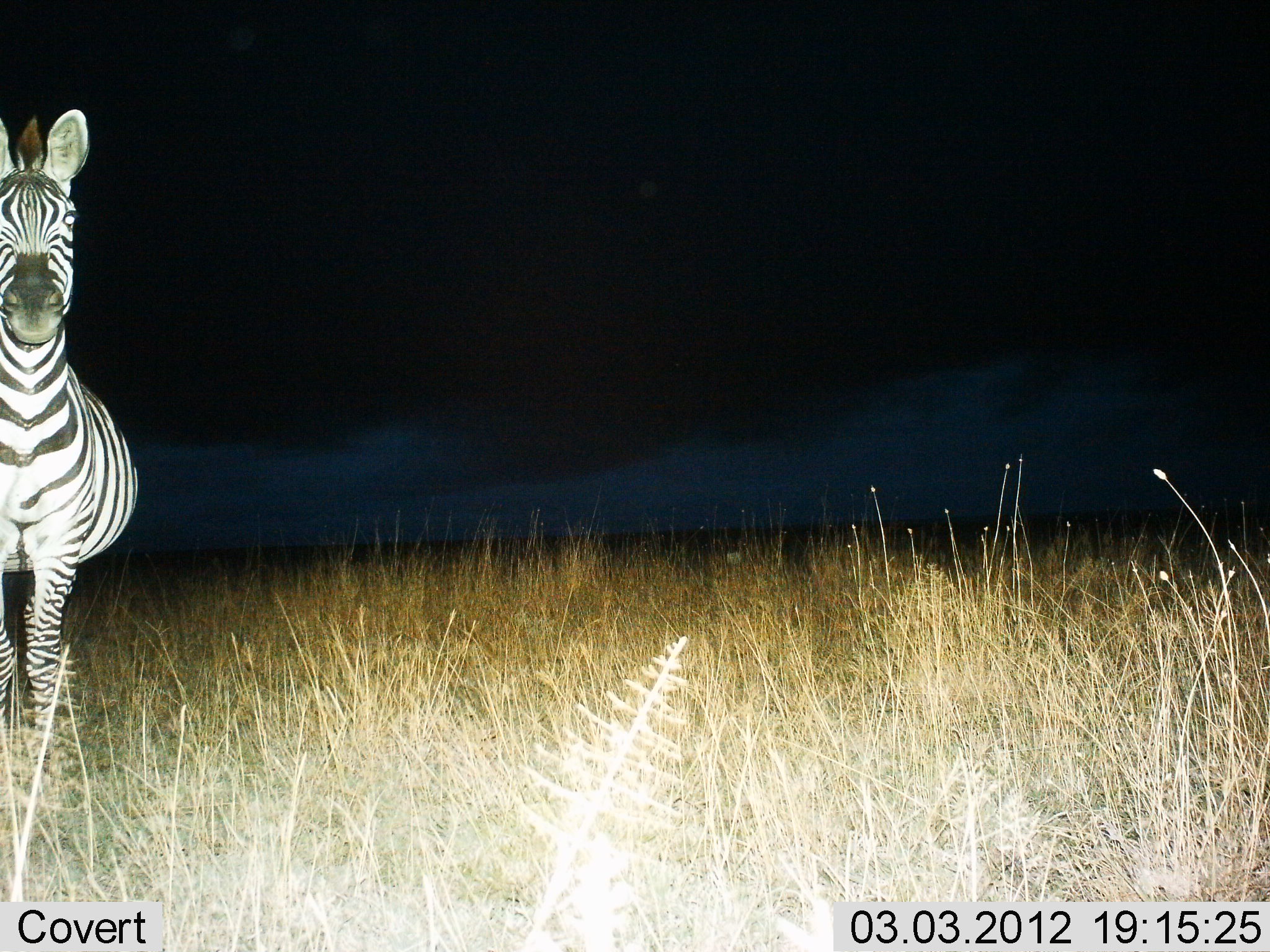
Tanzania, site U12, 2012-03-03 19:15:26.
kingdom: Animalia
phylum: Chordata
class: Mammalia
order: Perissodactyla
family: Equidae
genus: Equus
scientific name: Equus quagga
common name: plains zebra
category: zebra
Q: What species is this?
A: Zebra (plains zebra) (Equus quagga).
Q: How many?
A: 1.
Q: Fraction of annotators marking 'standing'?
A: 100%.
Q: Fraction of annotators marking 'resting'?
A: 0%.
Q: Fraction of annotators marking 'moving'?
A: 0%.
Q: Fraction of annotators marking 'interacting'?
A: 0%.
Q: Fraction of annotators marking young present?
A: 0%.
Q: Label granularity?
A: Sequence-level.